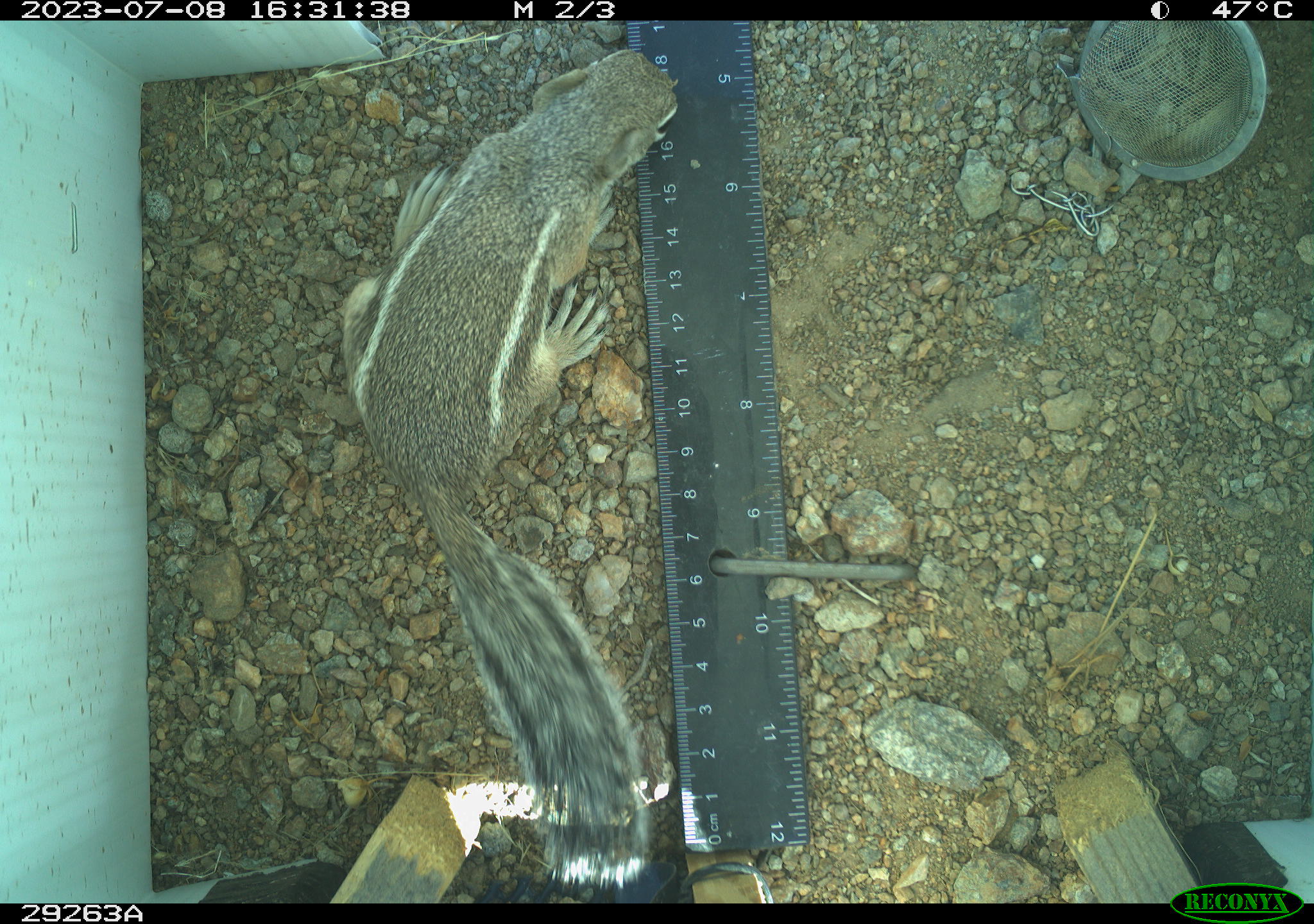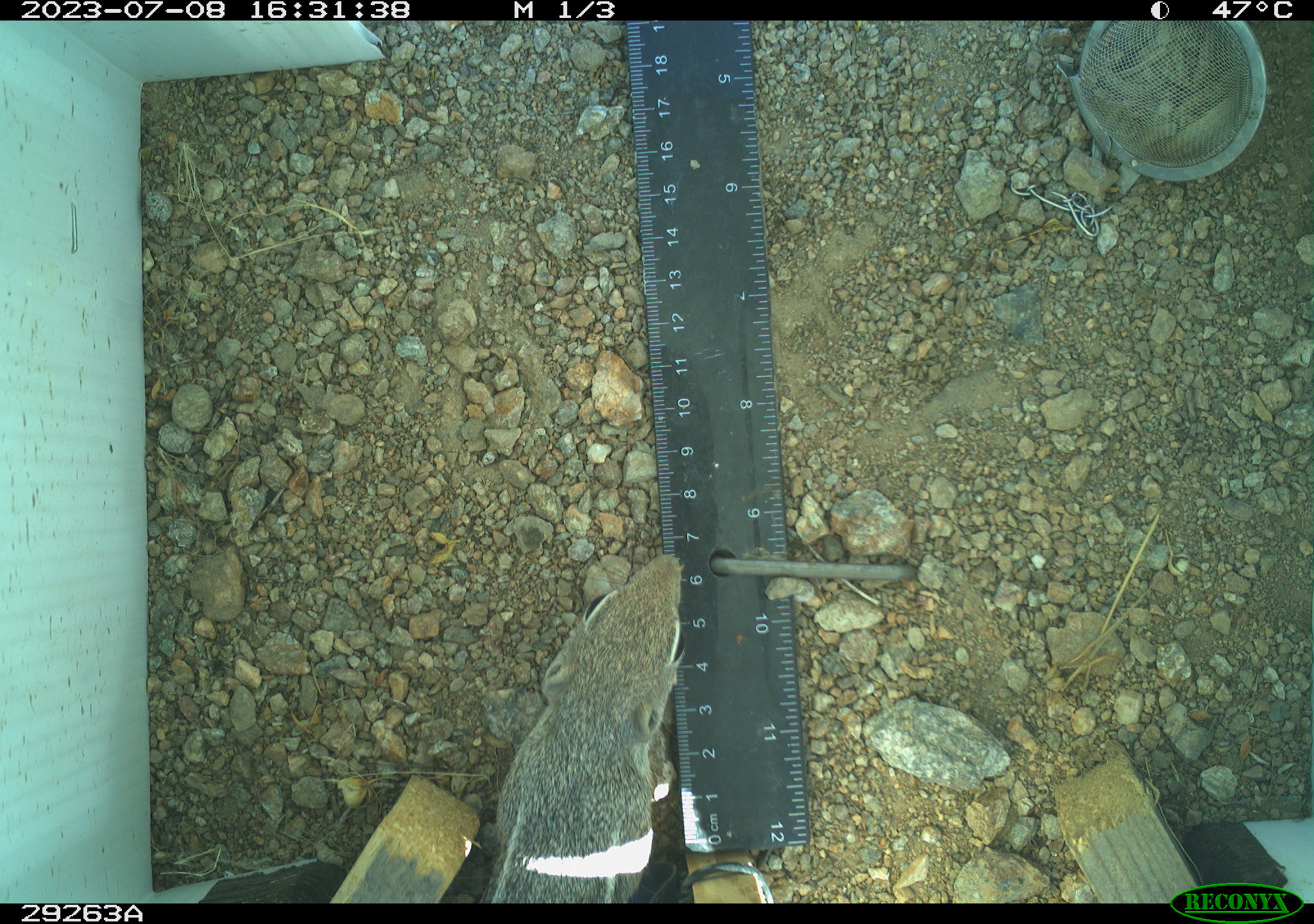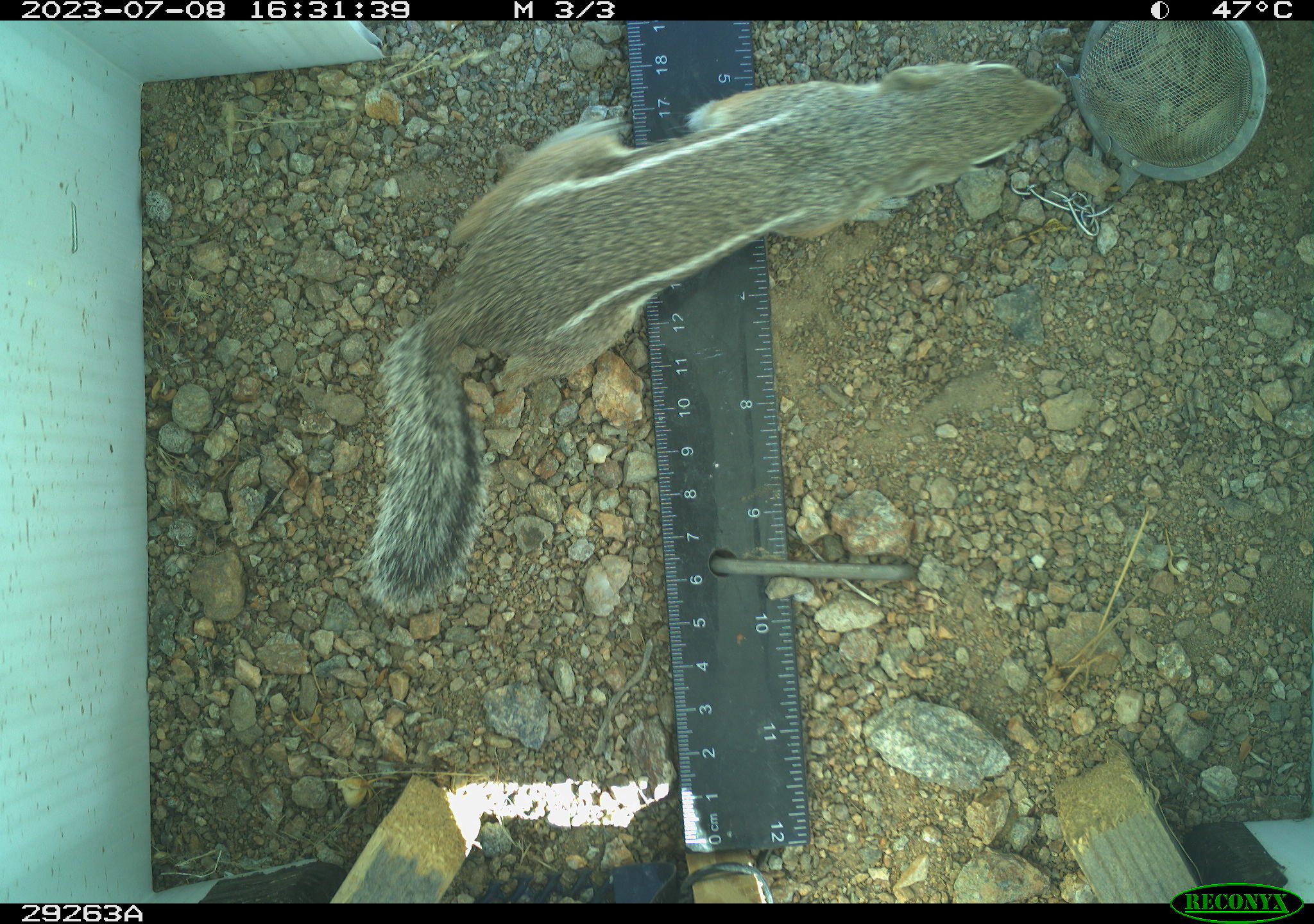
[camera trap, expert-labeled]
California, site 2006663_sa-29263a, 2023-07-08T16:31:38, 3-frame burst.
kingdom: Animalia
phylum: Chordata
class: Mammalia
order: Rodentia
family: Sciuridae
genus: Ammospermophilus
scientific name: Ammospermophilus leucurus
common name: white-tailed antelope squirrel